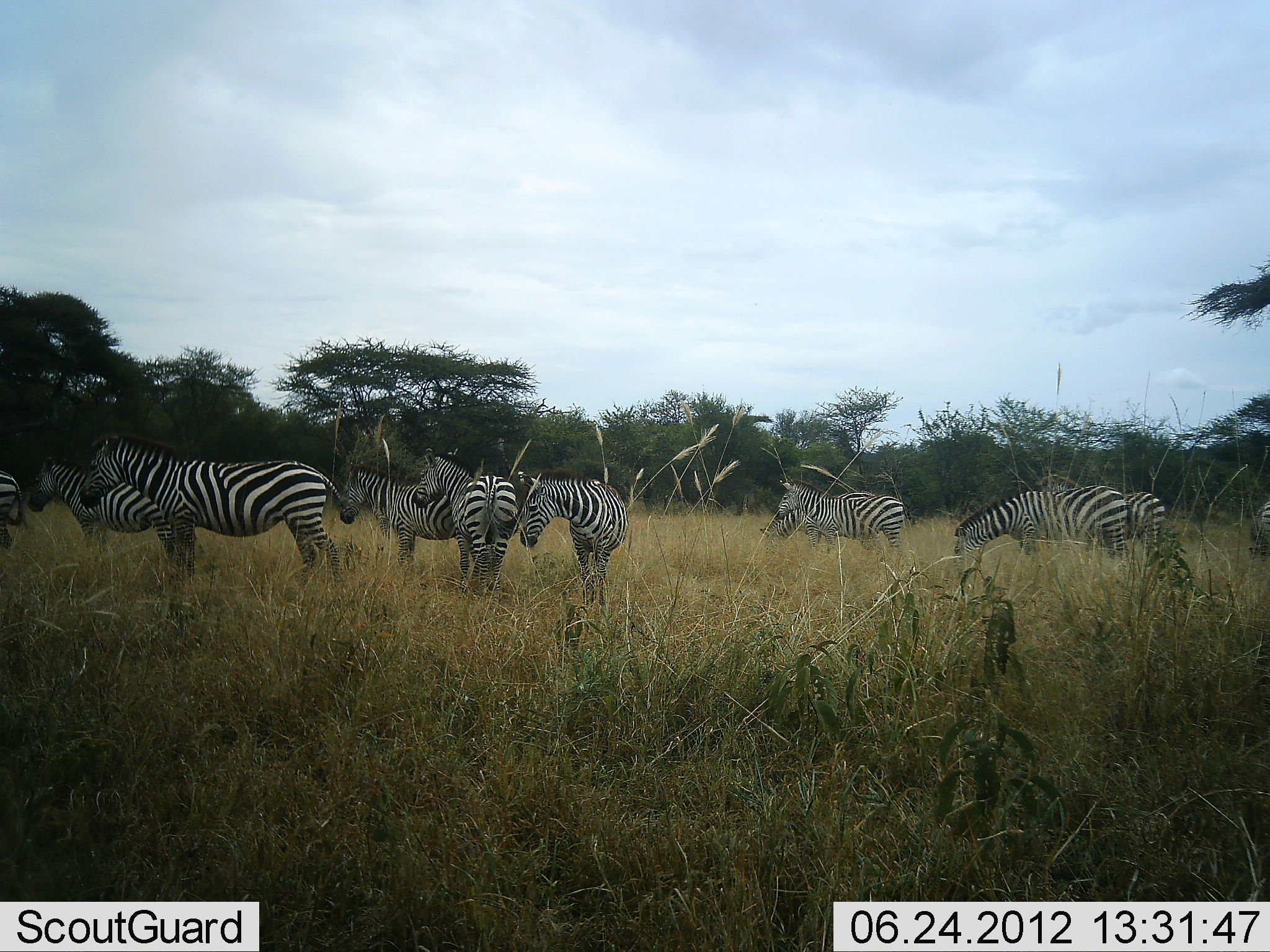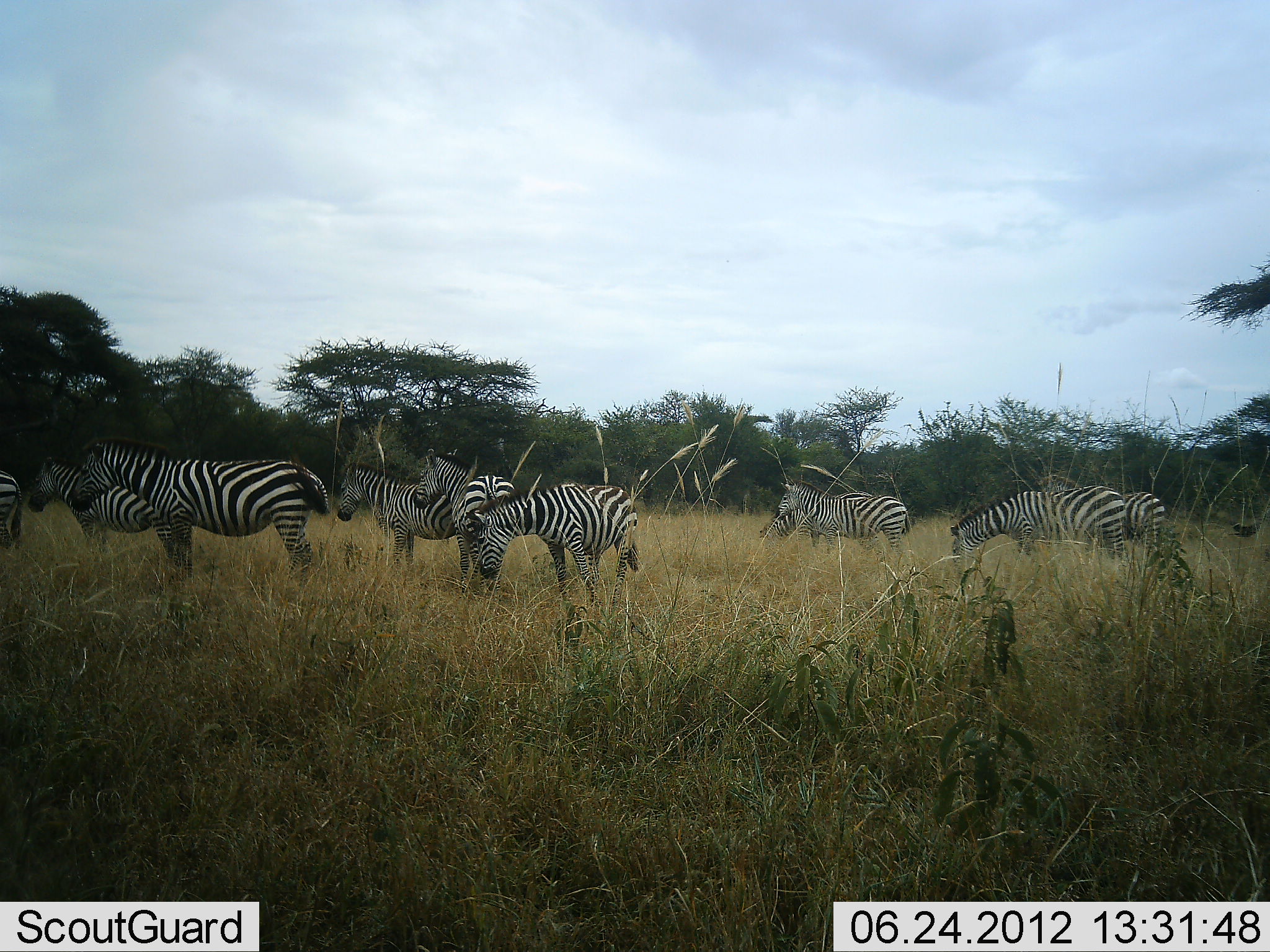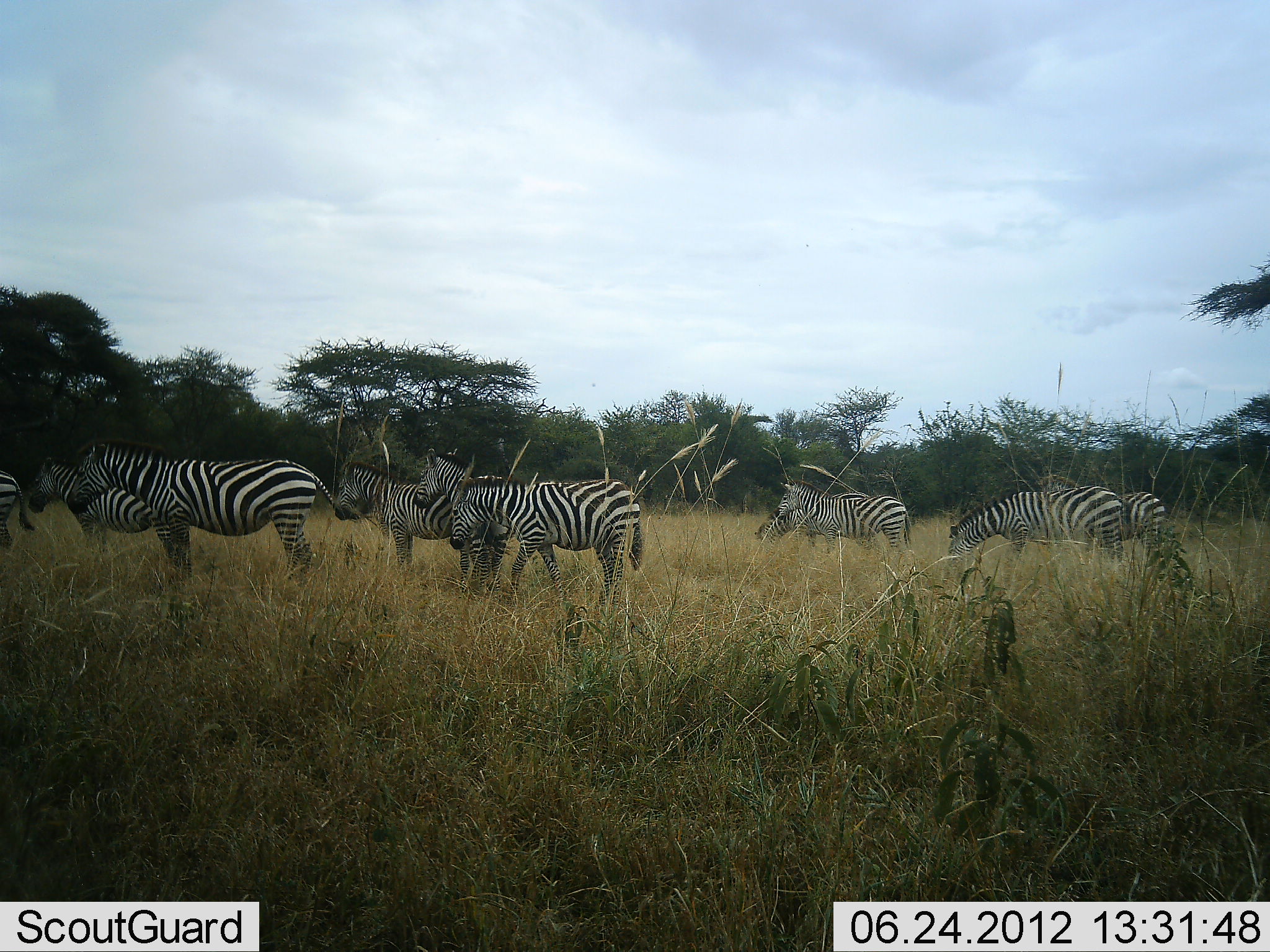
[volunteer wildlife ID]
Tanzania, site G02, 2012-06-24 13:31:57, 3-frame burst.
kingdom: Animalia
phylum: Chordata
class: Mammalia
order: Perissodactyla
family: Equidae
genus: Equus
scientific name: Equus quagga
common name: plains zebra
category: zebra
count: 10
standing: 100%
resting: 0%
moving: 20%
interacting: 0%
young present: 0%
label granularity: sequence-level